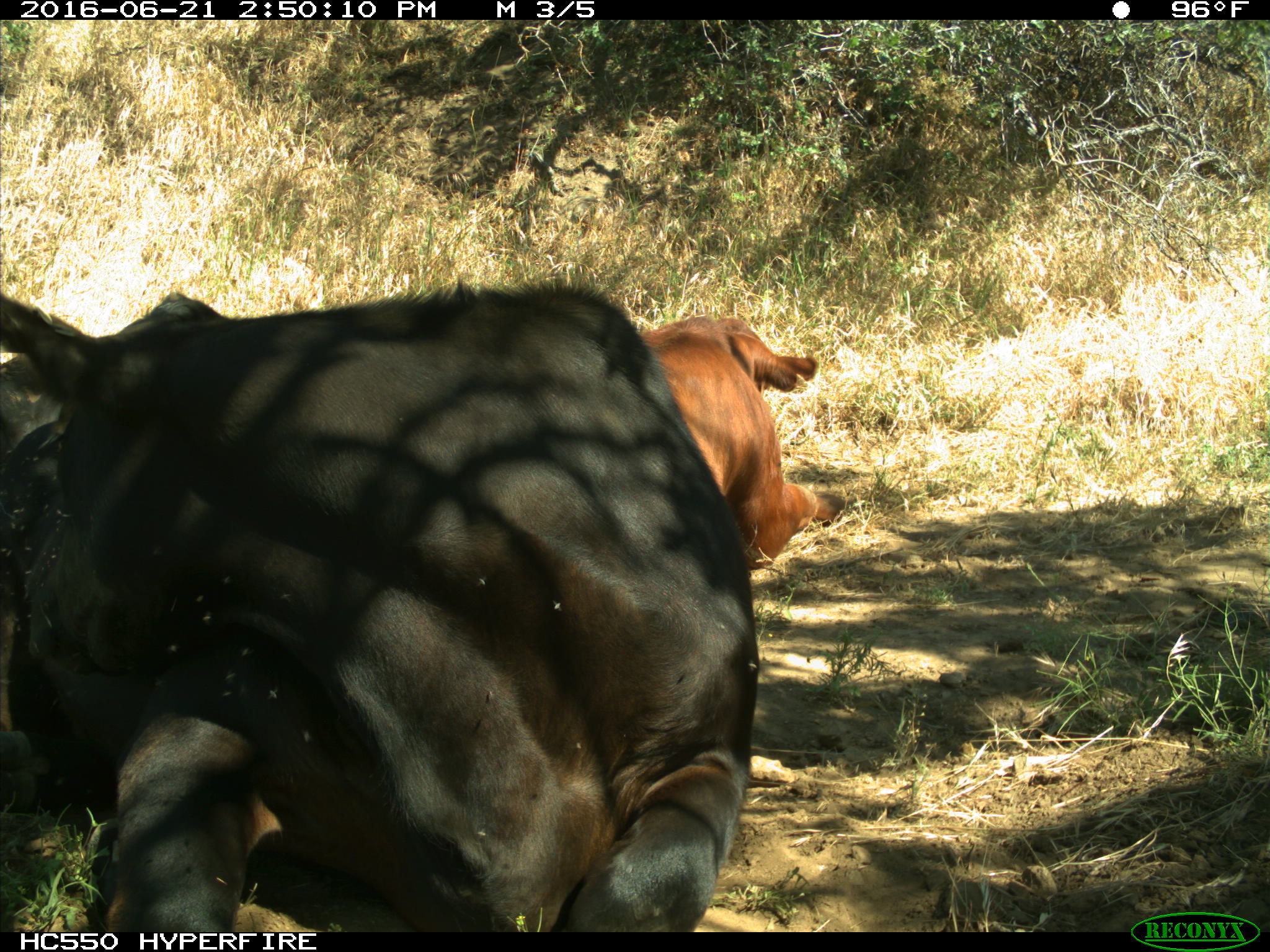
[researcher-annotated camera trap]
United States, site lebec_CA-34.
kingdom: Animalia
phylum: Chordata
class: Mammalia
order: Artiodactyla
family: Bovidae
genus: Bos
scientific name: Bos taurus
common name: domestic cow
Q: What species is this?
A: Bos taurus (domestic cow).